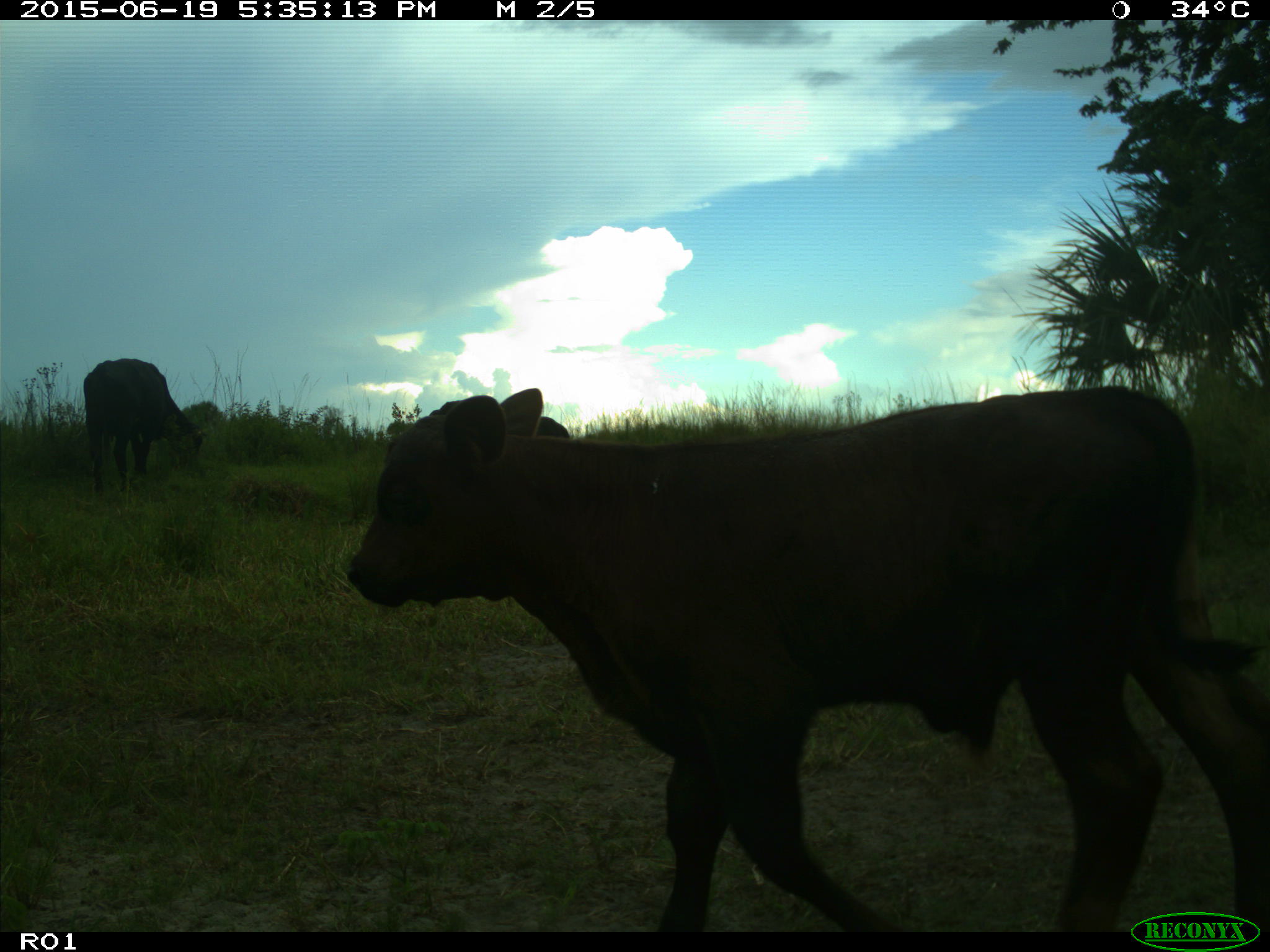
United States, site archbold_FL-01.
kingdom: Animalia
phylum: Chordata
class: Mammalia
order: Artiodactyla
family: Bovidae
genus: Bos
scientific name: Bos taurus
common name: domestic cow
Bos taurus (domestic cow).